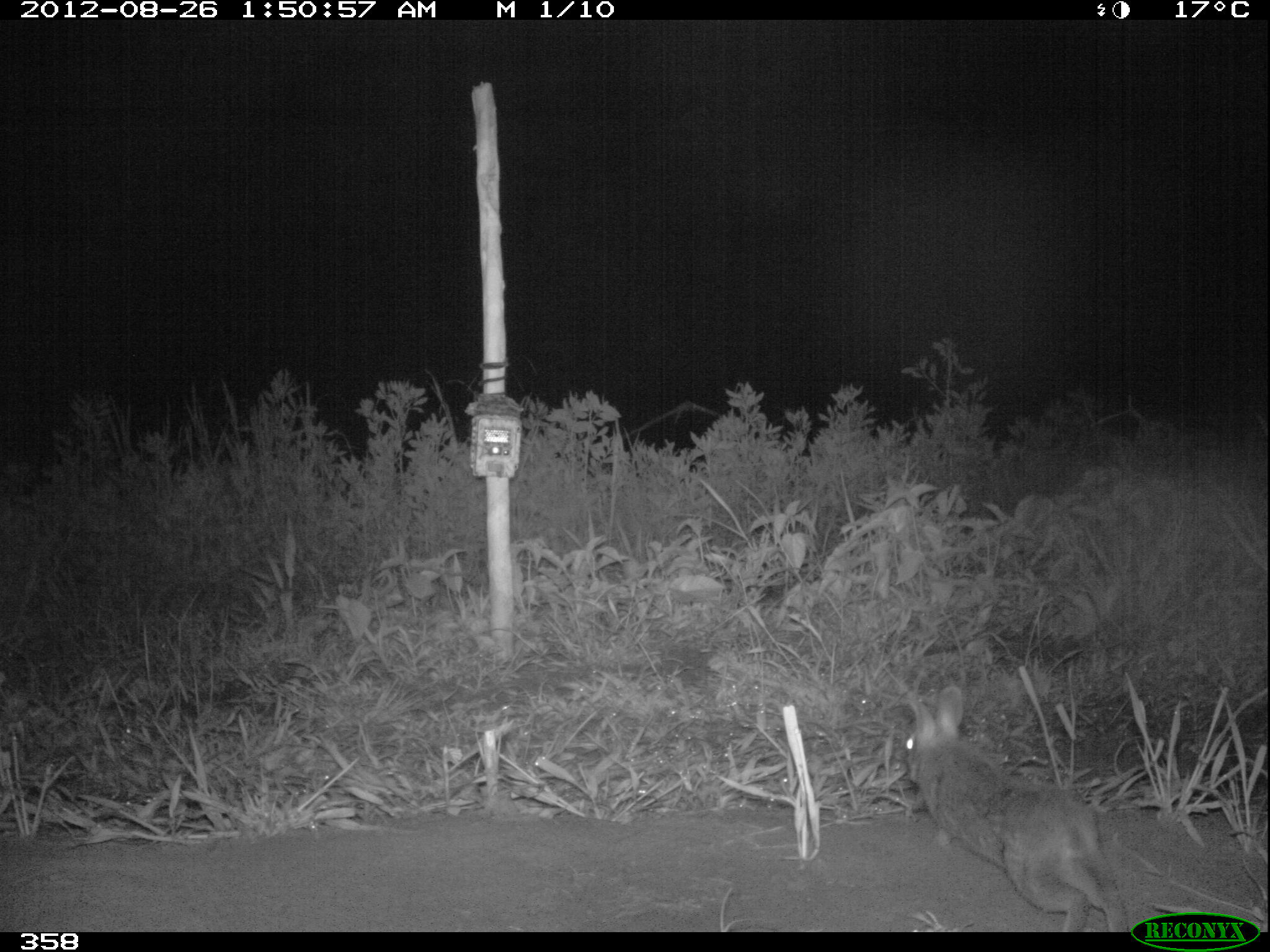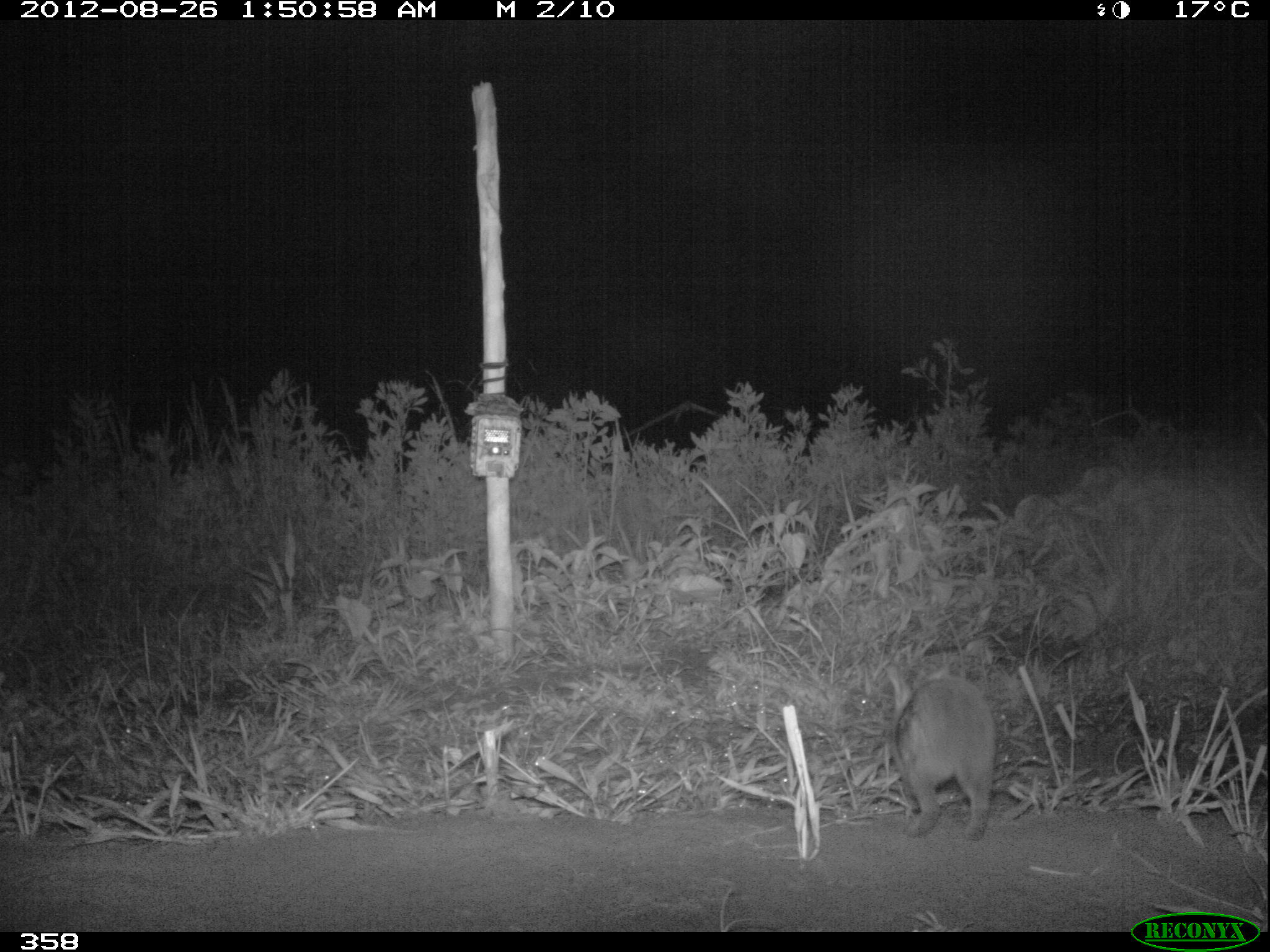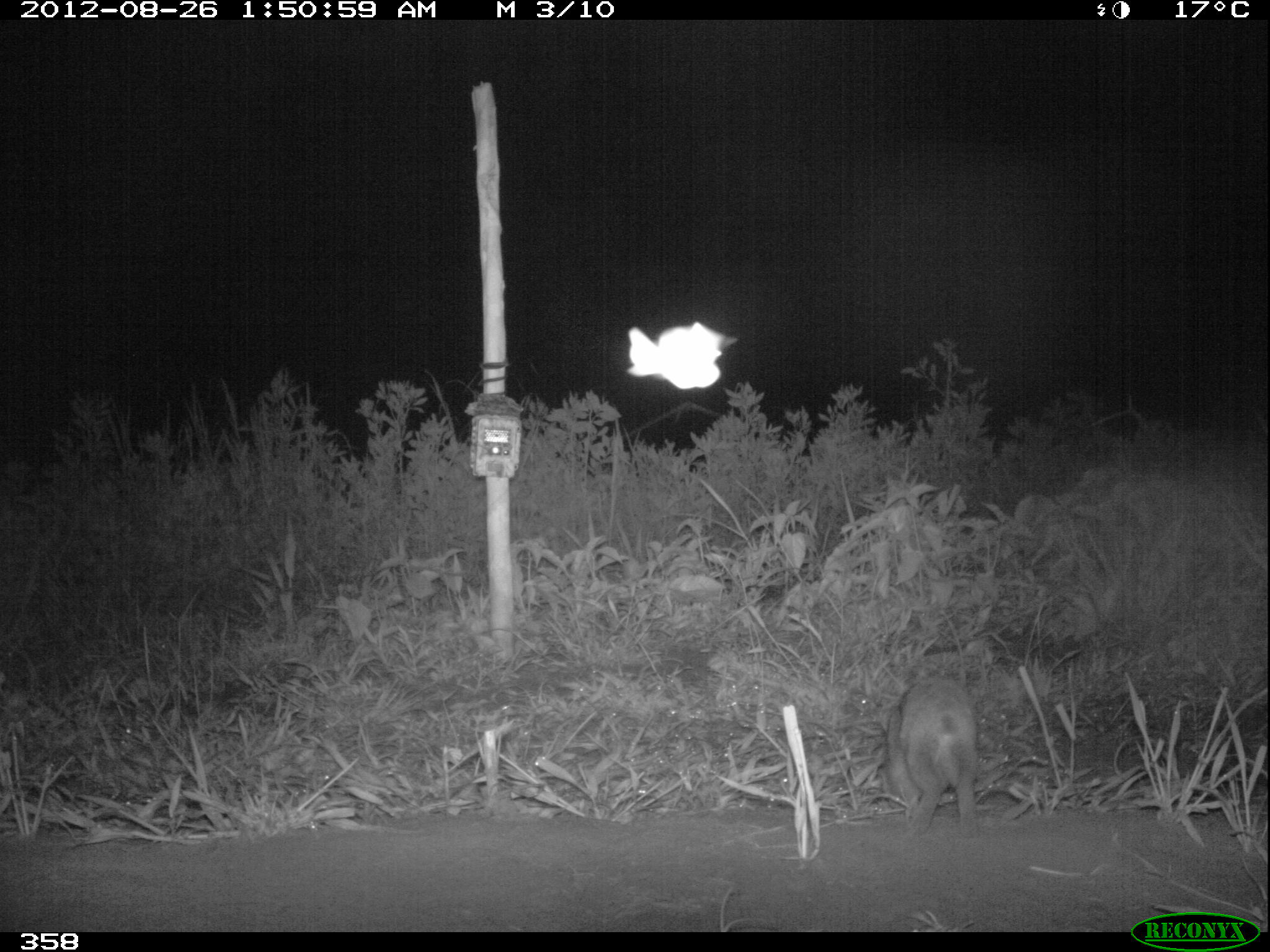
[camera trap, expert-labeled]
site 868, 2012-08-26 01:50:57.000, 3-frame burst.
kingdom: Animalia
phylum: Chordata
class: Mammalia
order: Lagomorpha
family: Leporidae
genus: Sylvilagus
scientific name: Sylvilagus brasiliensis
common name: tapeti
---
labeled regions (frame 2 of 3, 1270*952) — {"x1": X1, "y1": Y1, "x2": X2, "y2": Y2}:
sylvilagus brasiliensis: {"x1": 883, "y1": 661, "x2": 997, "y2": 841}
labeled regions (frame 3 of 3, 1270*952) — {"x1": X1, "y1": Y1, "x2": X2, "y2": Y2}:
sylvilagus brasiliensis: {"x1": 884, "y1": 677, "x2": 980, "y2": 835}